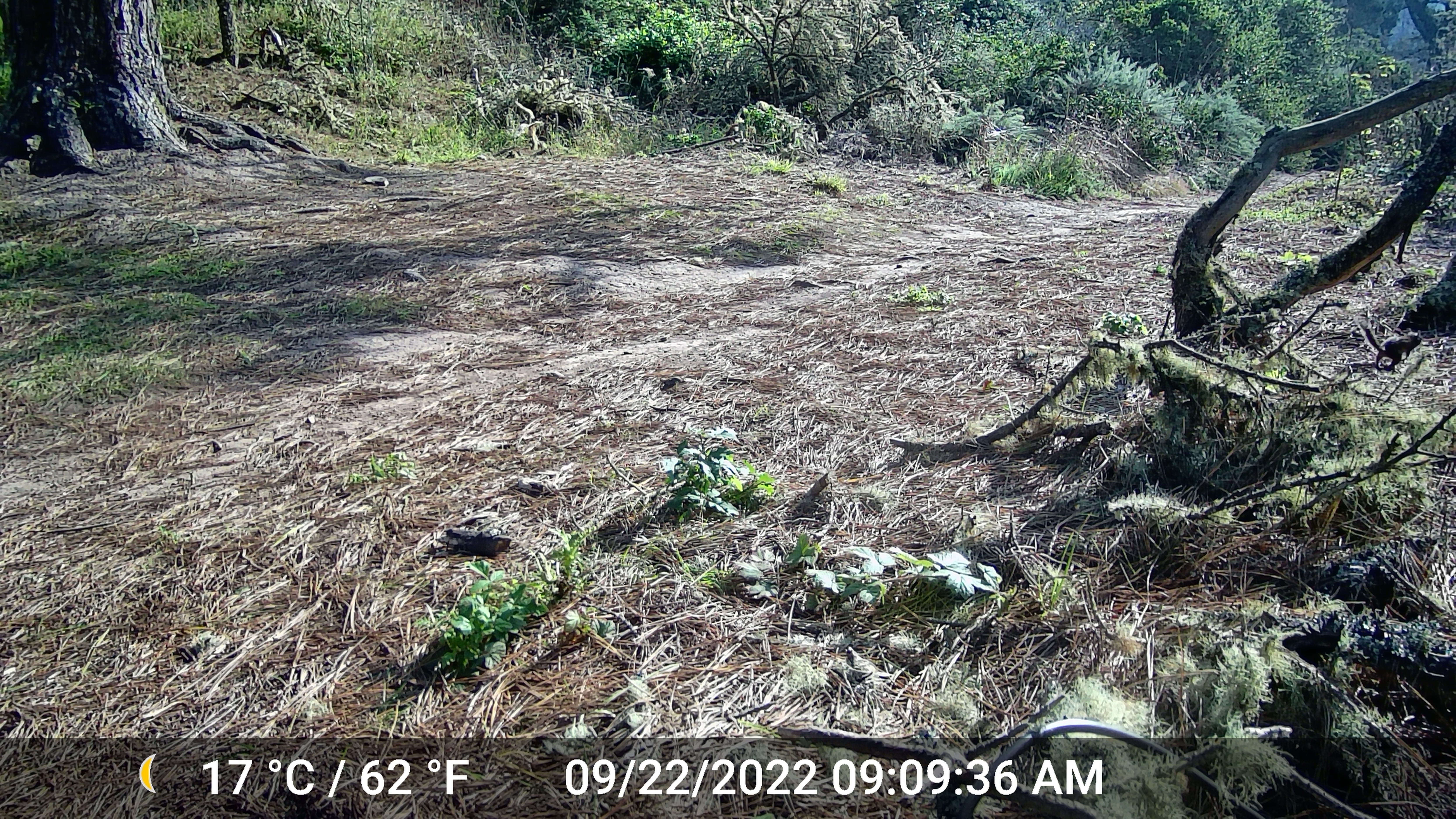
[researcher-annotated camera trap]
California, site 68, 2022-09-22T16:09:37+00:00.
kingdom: Animalia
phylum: Chordata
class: Mammalia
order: Rodentia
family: Sciuridae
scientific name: Sciuridae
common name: squirrel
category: unknown squirrel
Unknown squirrel (squirrel) (Sciuridae).